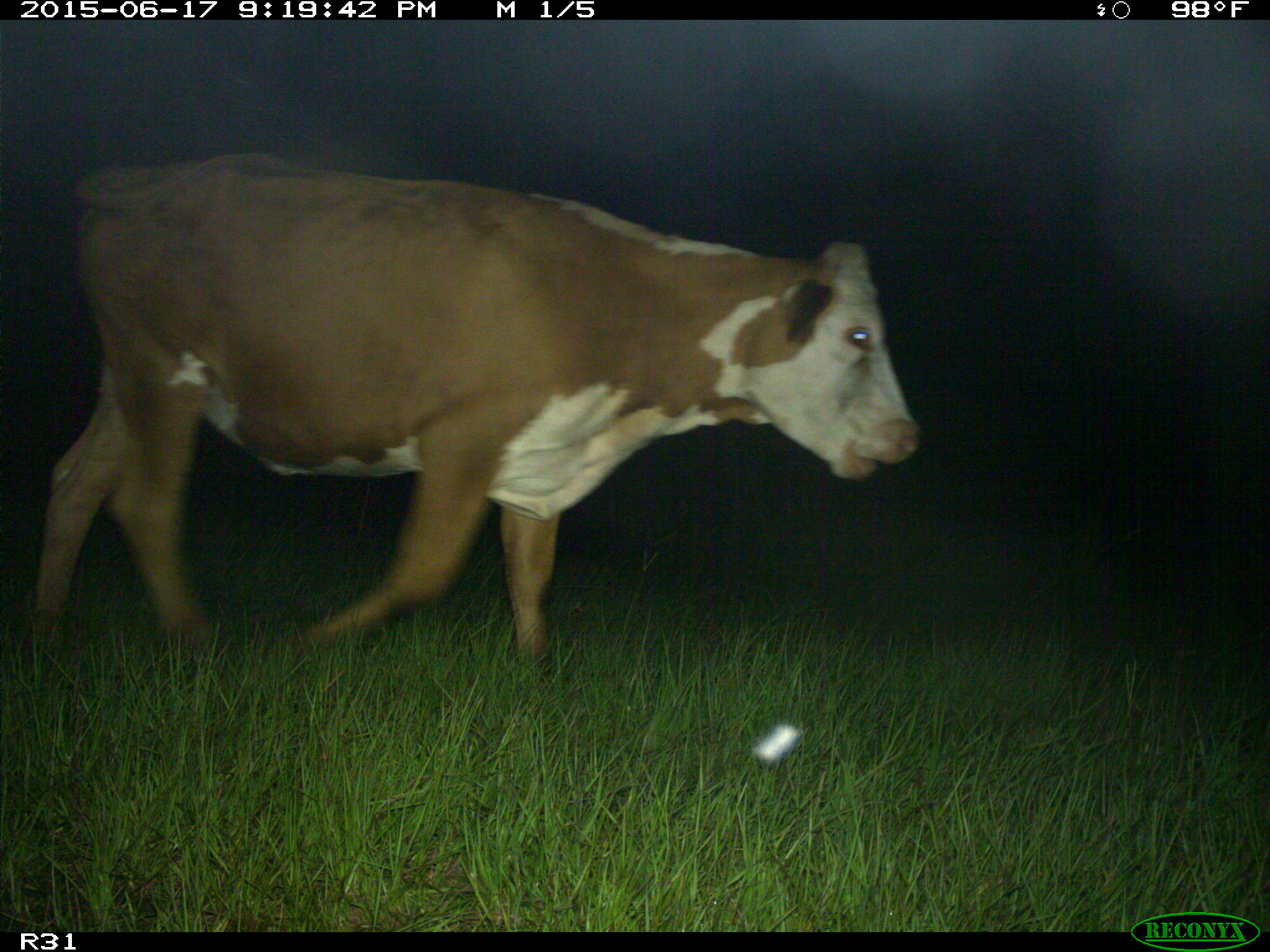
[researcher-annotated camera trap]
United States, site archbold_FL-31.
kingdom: Animalia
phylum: Chordata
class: Mammalia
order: Artiodactyla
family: Bovidae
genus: Bos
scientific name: Bos taurus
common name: domestic cow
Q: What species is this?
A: Bos taurus (domestic cow).